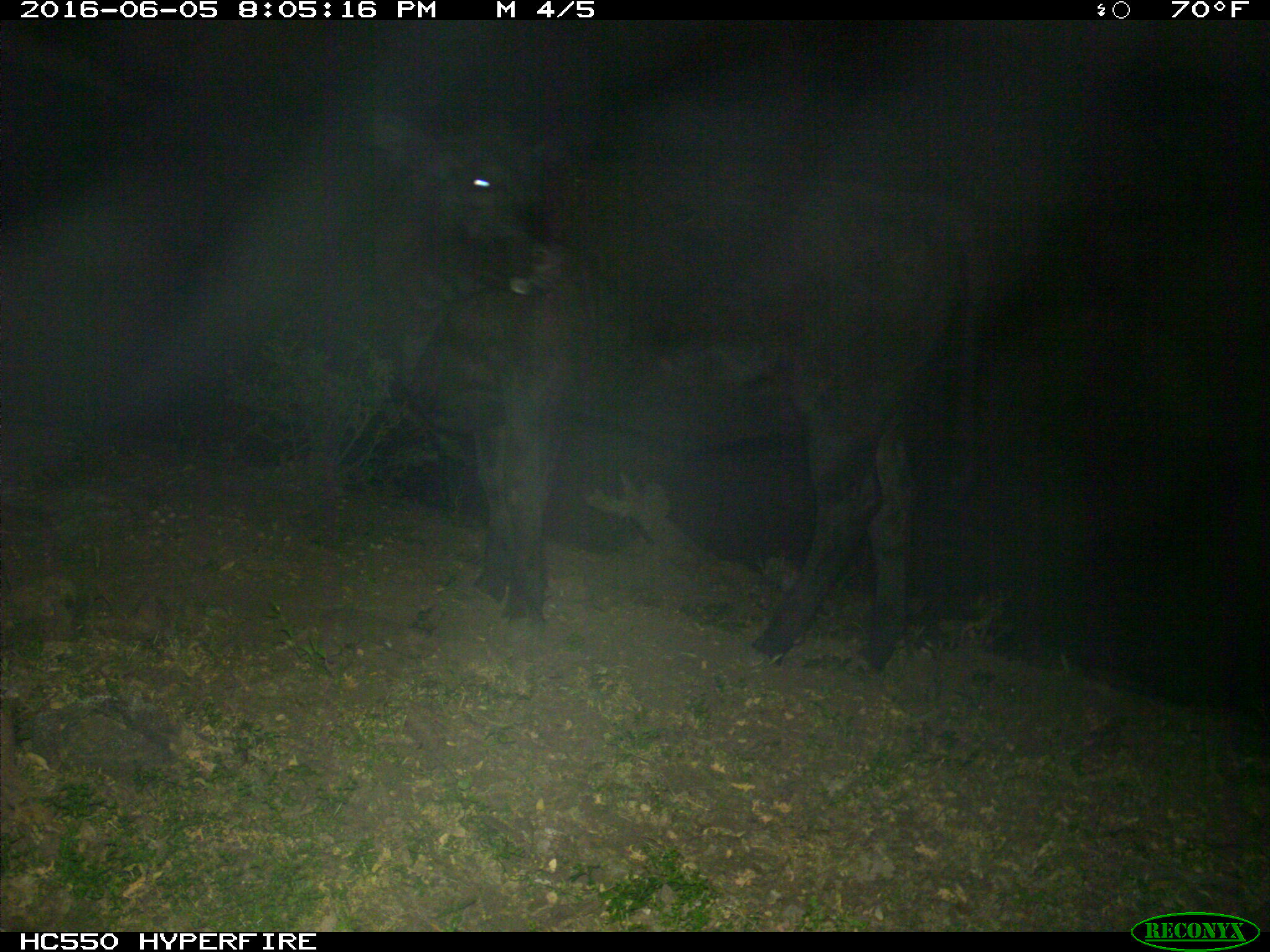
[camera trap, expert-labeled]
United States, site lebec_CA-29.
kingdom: Animalia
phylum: Chordata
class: Mammalia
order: Artiodactyla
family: Bovidae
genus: Bos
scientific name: Bos taurus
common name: domestic cow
Bos taurus (domestic cow).